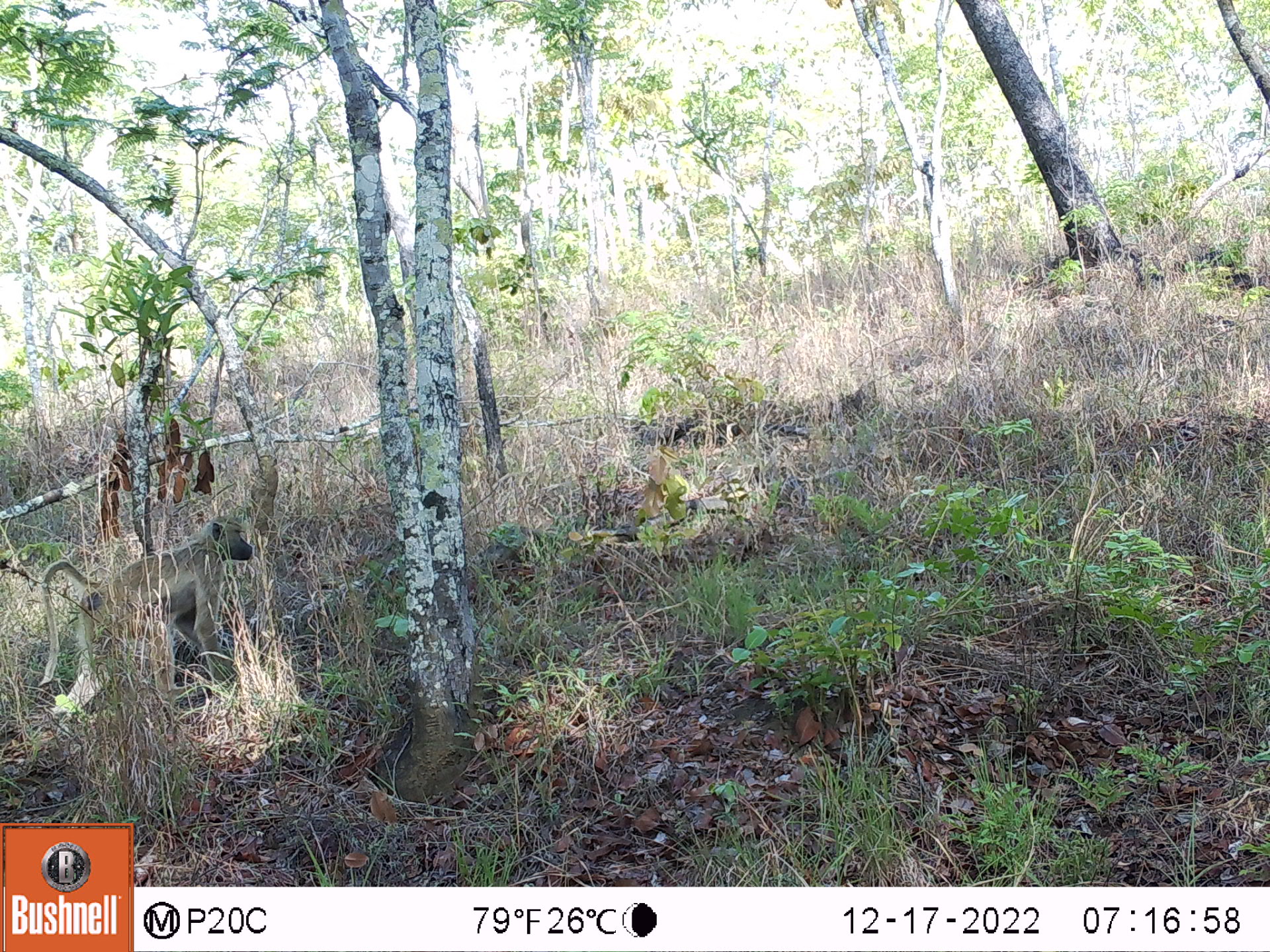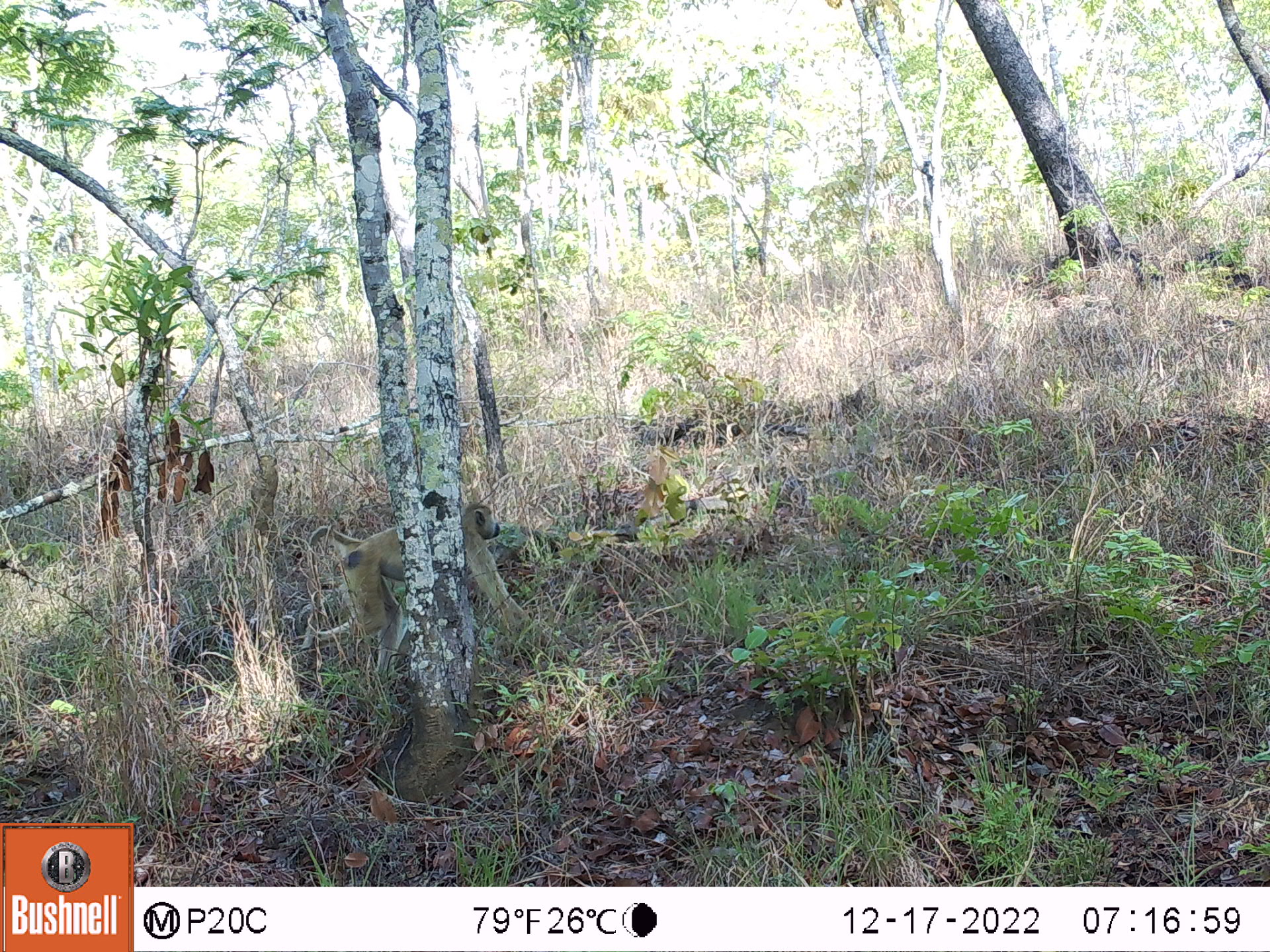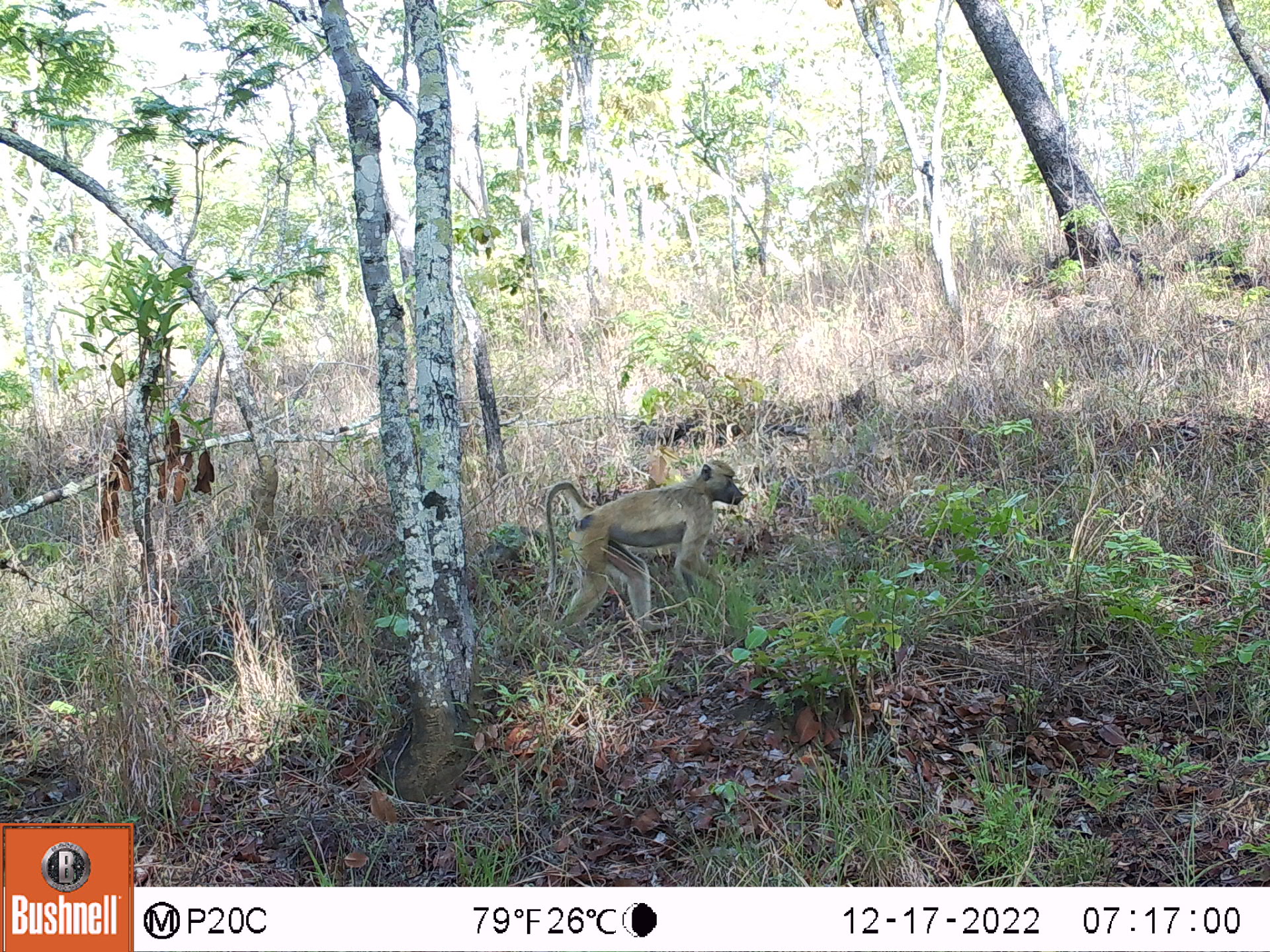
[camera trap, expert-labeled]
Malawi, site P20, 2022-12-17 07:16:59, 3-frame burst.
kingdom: Animalia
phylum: Chordata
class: Mammalia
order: Primates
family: Cercopithecidae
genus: Papio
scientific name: Papio cynocephalus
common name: yellow baboon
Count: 1.